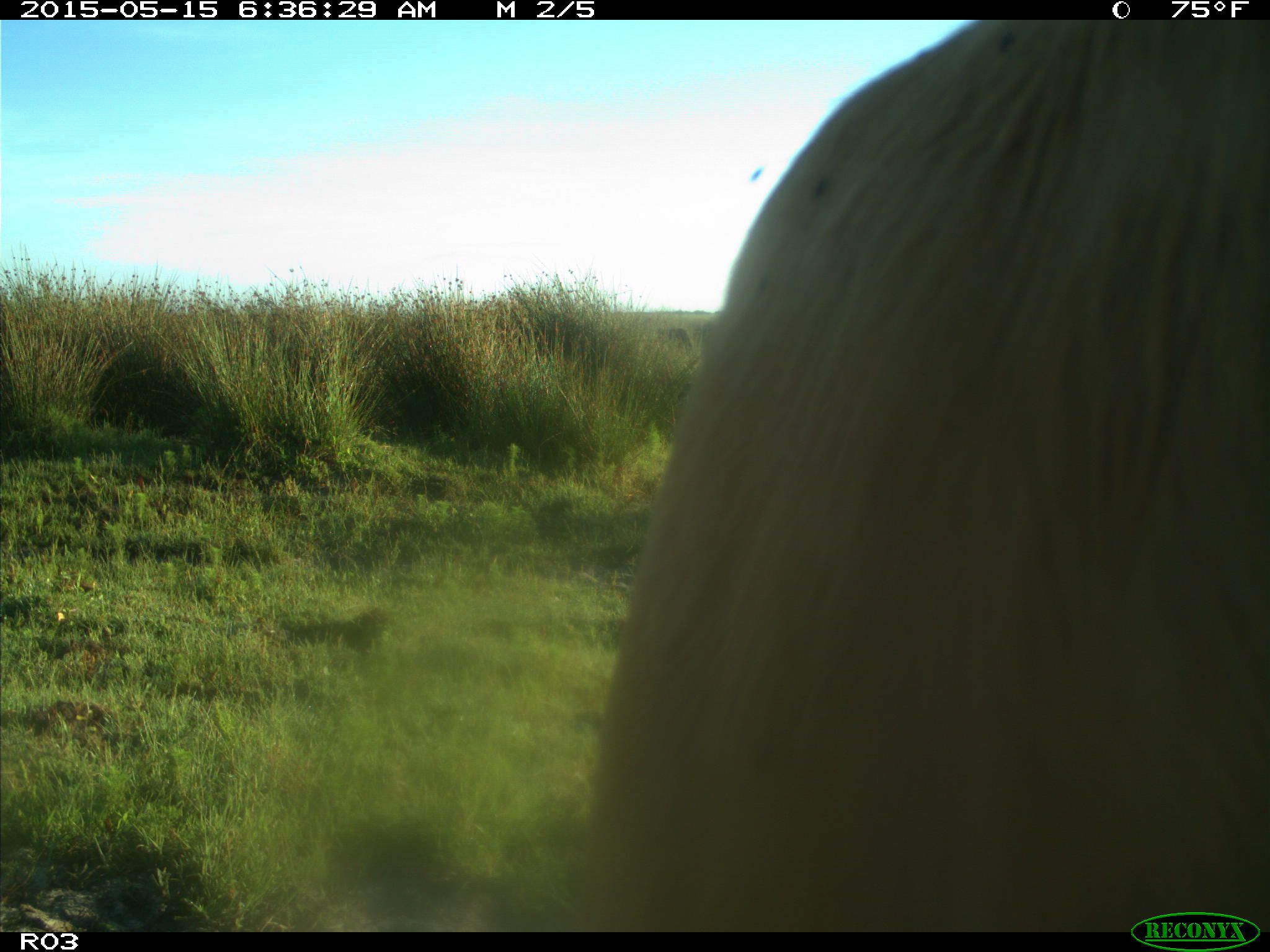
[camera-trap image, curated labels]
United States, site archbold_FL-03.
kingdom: Animalia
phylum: Chordata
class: Mammalia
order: Artiodactyla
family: Bovidae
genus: Bos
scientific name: Bos taurus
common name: domestic cow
Bos taurus (domestic cow).